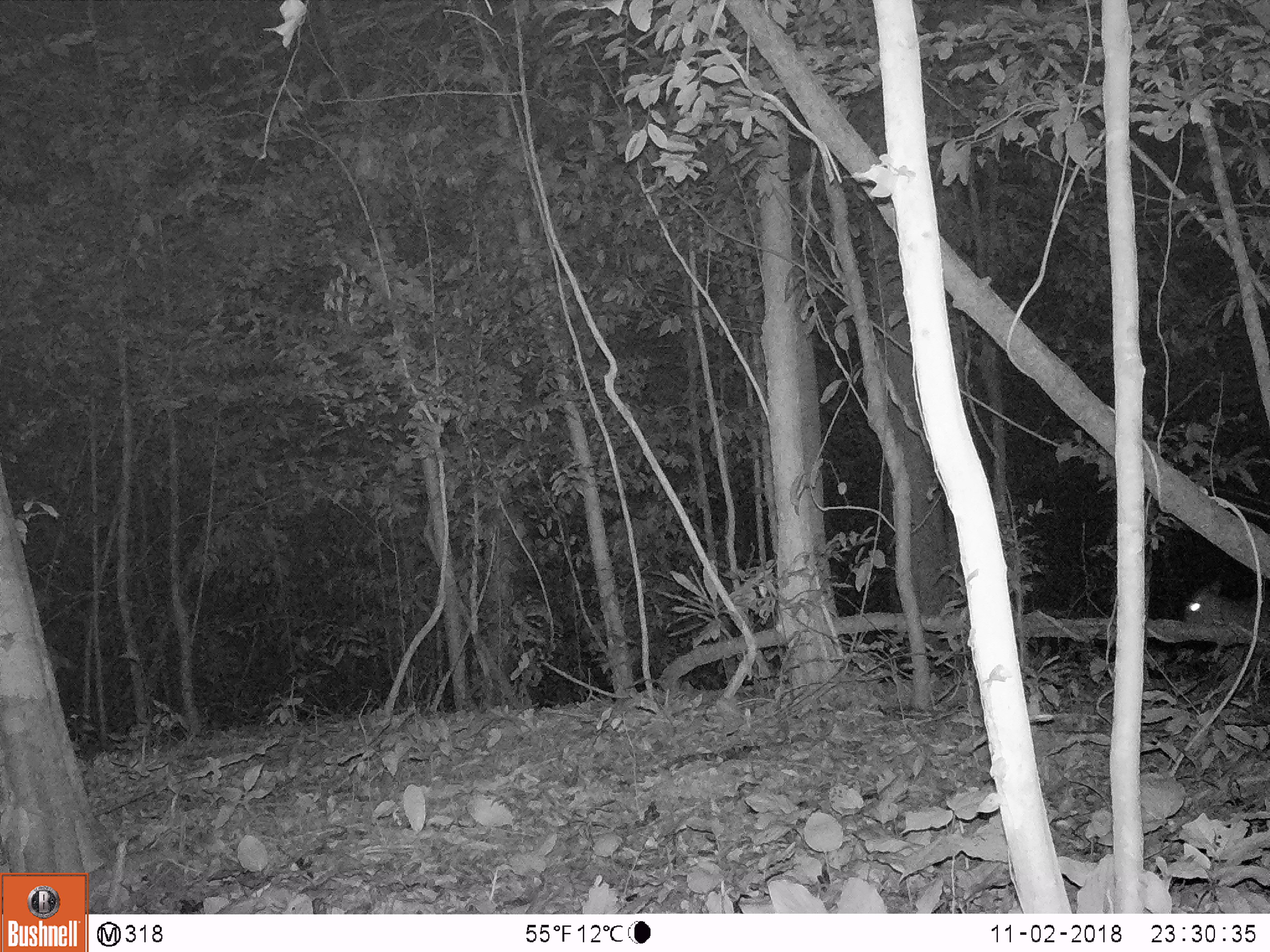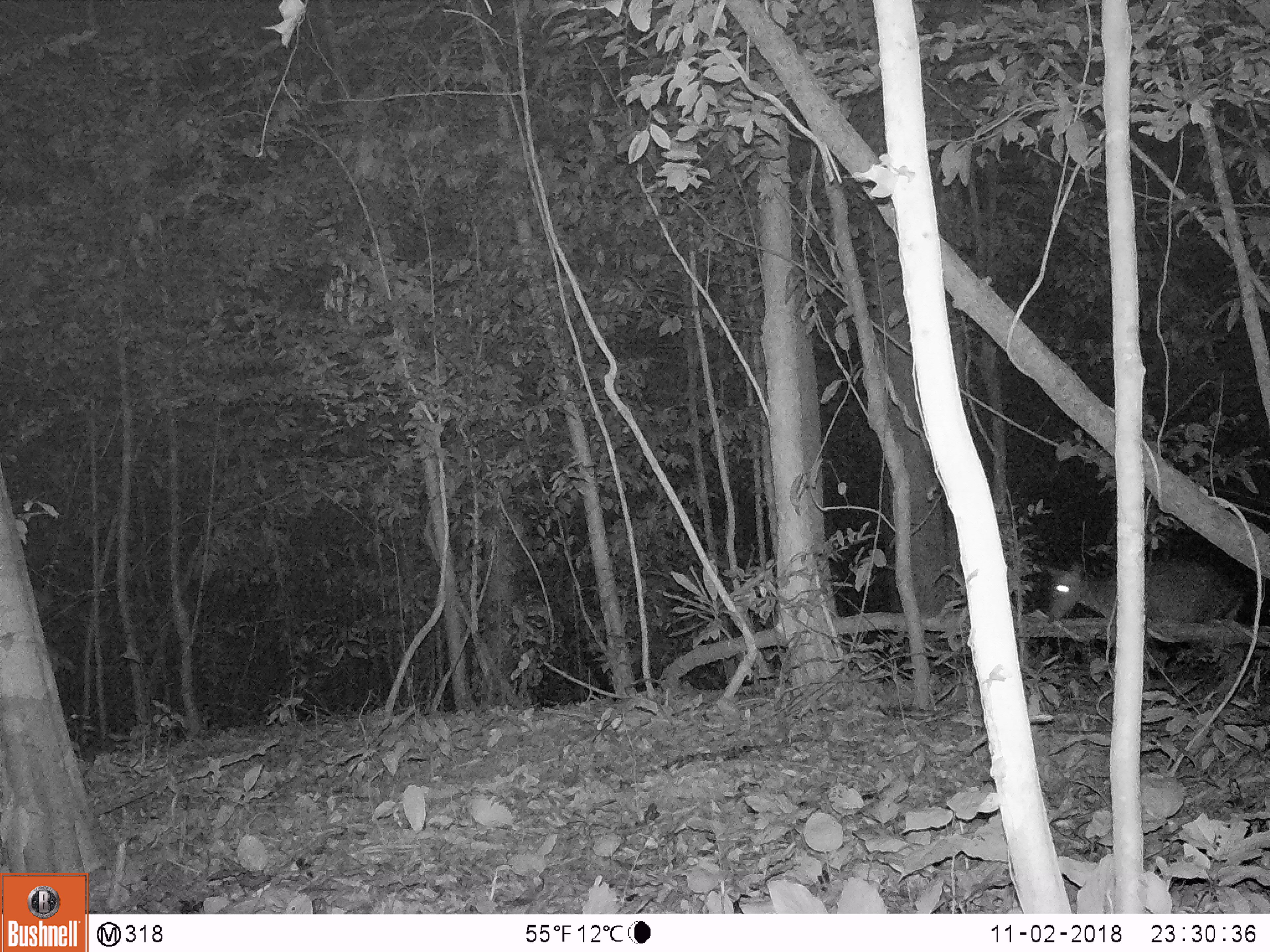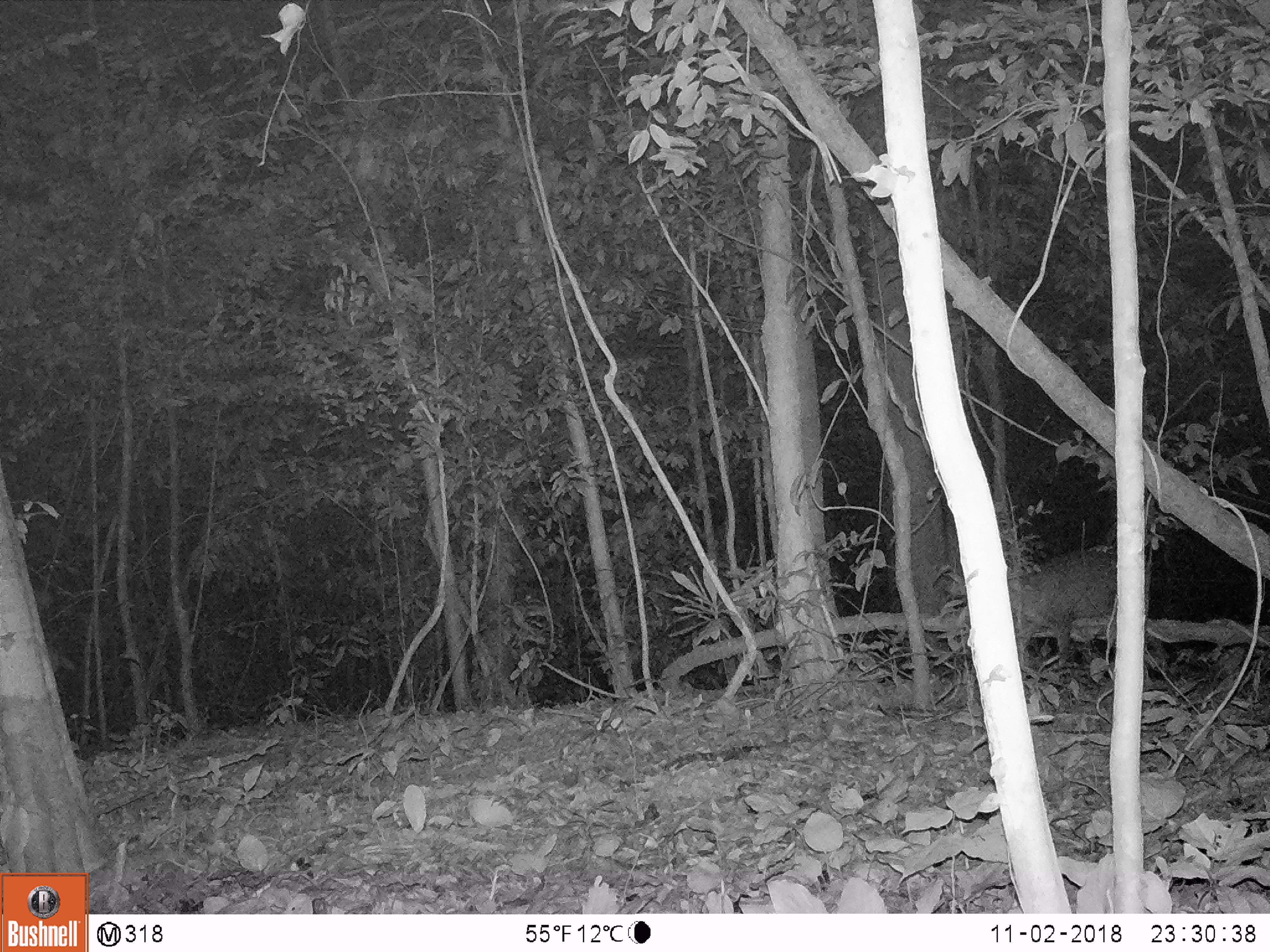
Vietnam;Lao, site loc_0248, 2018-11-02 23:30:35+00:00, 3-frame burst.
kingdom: Animalia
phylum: Chordata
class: Mammalia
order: Artiodactyla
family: Cervidae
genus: Muntiacus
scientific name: Muntiacus rooseveltorum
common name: roosevelt's muntjac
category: roosevelts muntjac group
Roosevelts muntjac group (roosevelt's muntjac) (Muntiacus rooseveltorum). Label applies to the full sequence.